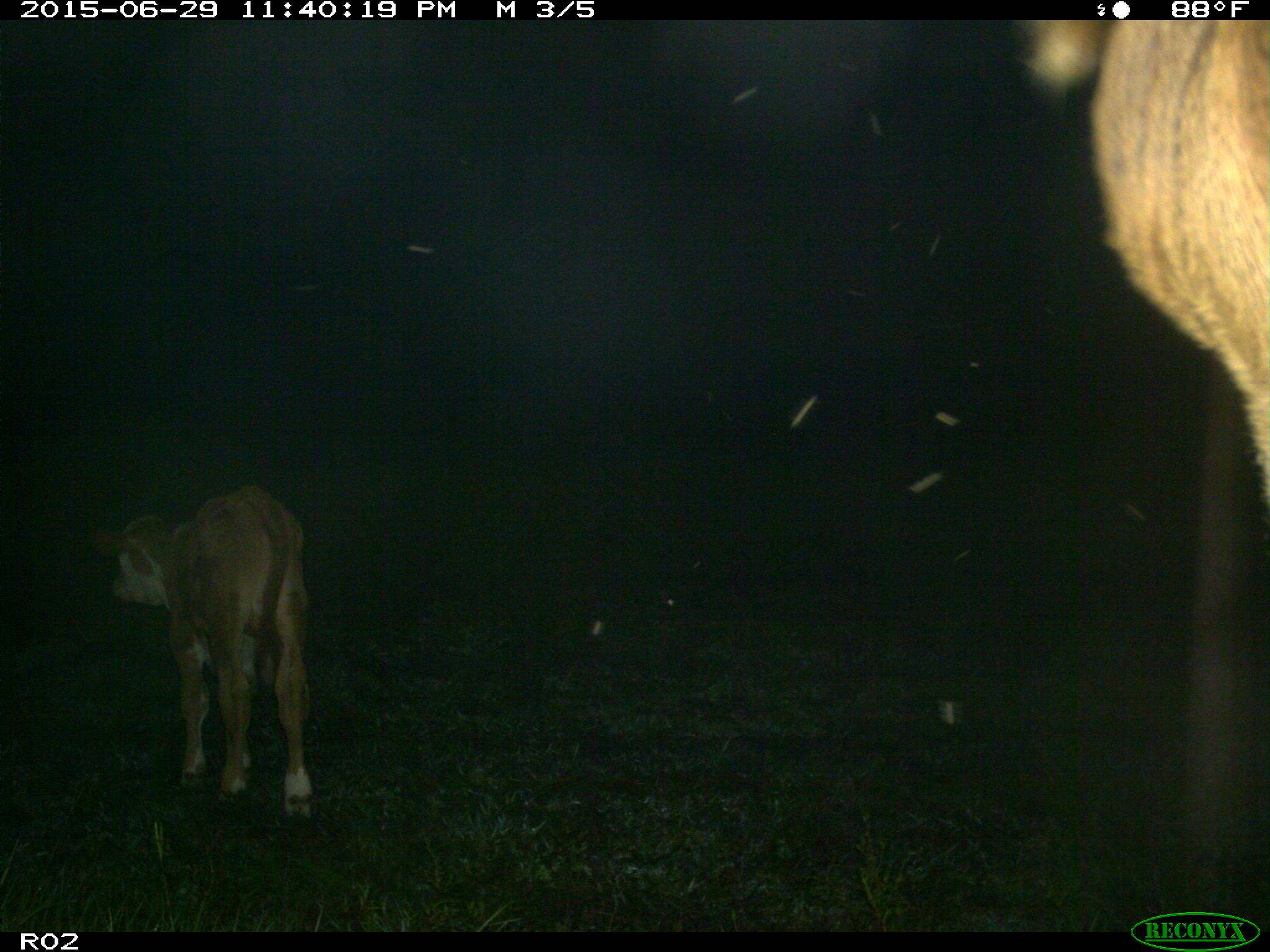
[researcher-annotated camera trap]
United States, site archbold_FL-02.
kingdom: Animalia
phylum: Chordata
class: Mammalia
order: Artiodactyla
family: Bovidae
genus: Bos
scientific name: Bos taurus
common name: domestic cow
Bos taurus (domestic cow).